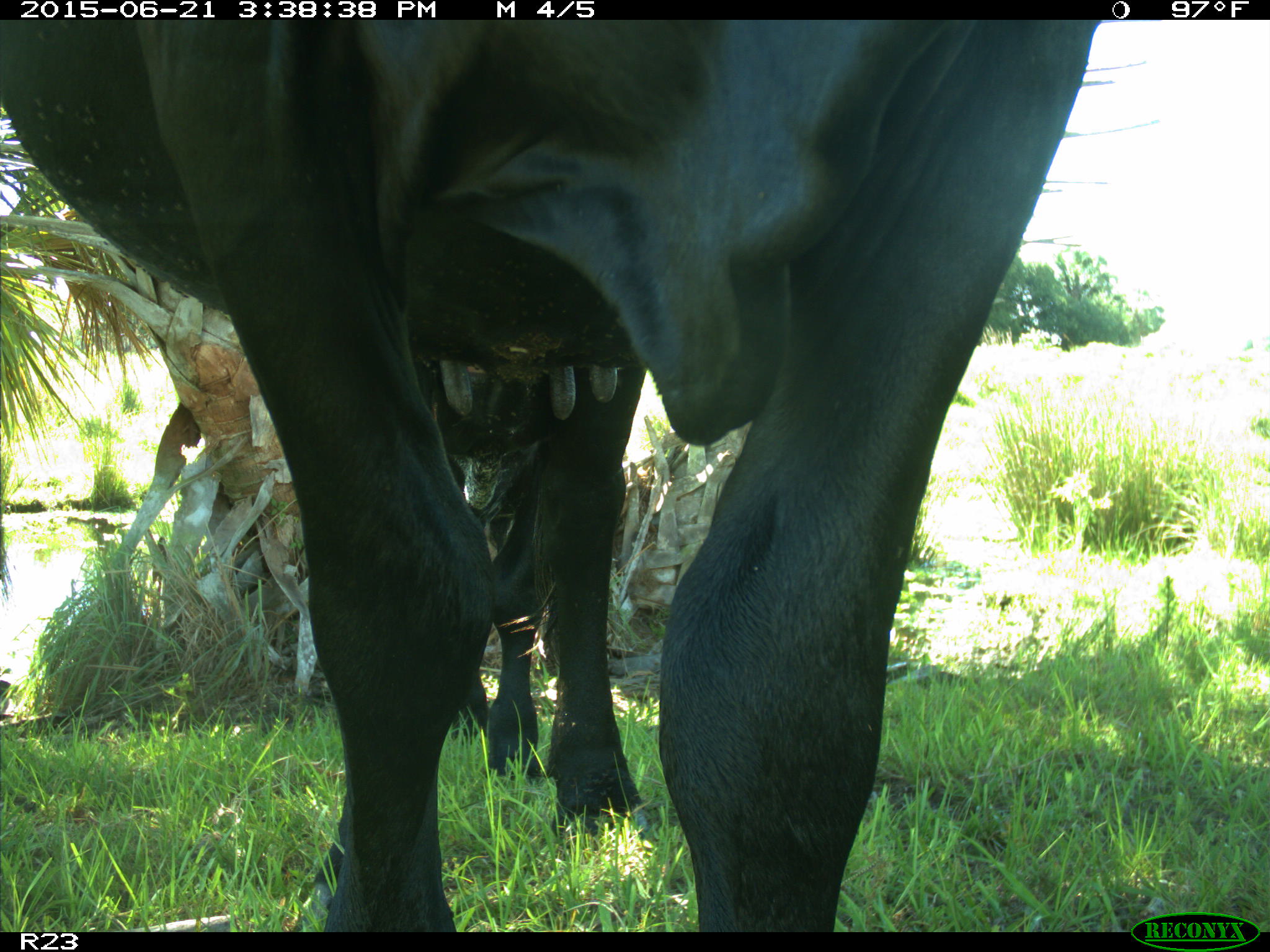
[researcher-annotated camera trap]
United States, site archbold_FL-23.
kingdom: Animalia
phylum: Chordata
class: Mammalia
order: Artiodactyla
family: Bovidae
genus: Bos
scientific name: Bos taurus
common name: domestic cow